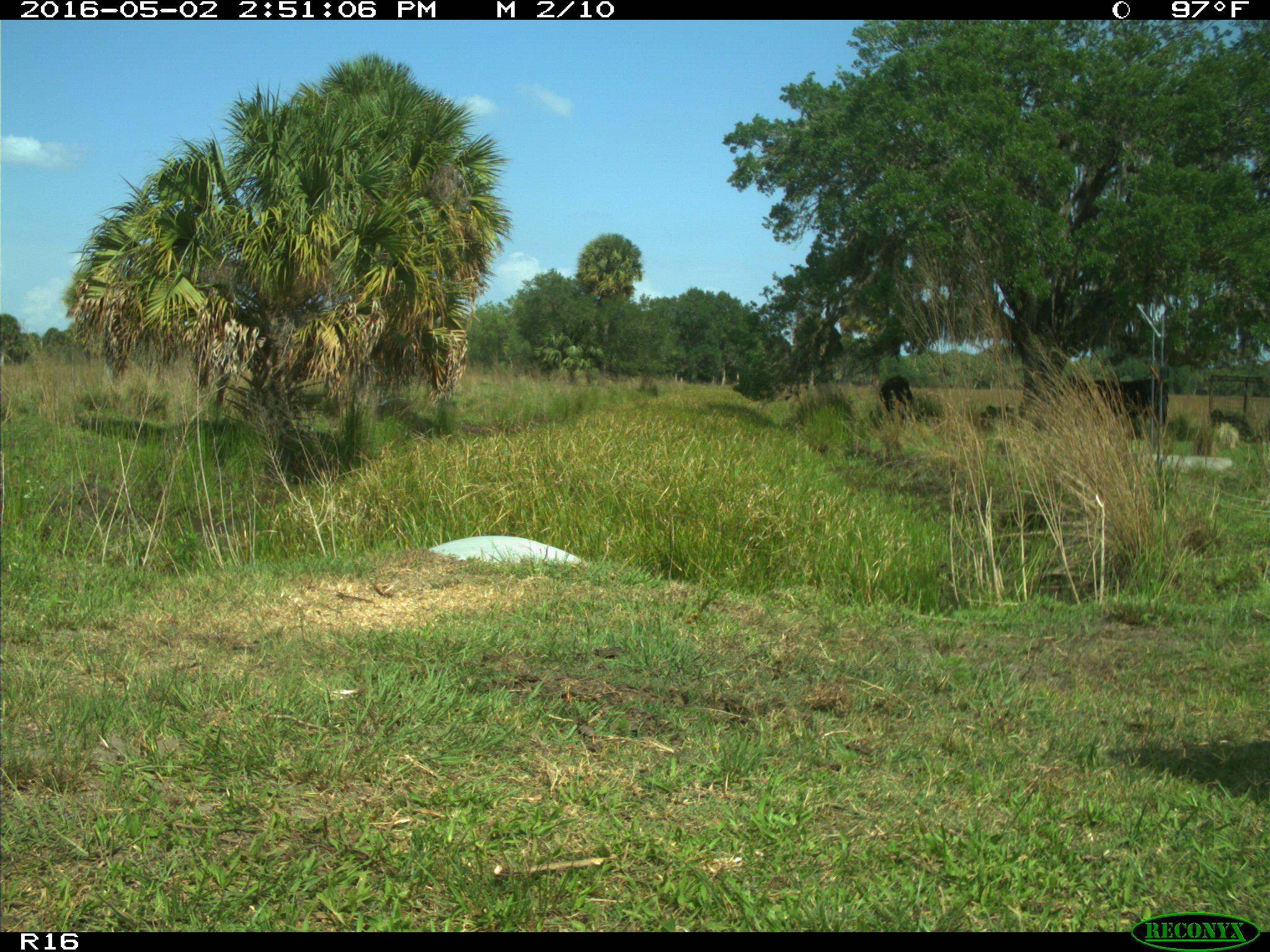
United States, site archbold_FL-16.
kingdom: Animalia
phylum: Chordata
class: Mammalia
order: Artiodactyla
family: Bovidae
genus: Bos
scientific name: Bos taurus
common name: domestic cow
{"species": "Bos taurus (domestic cow)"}